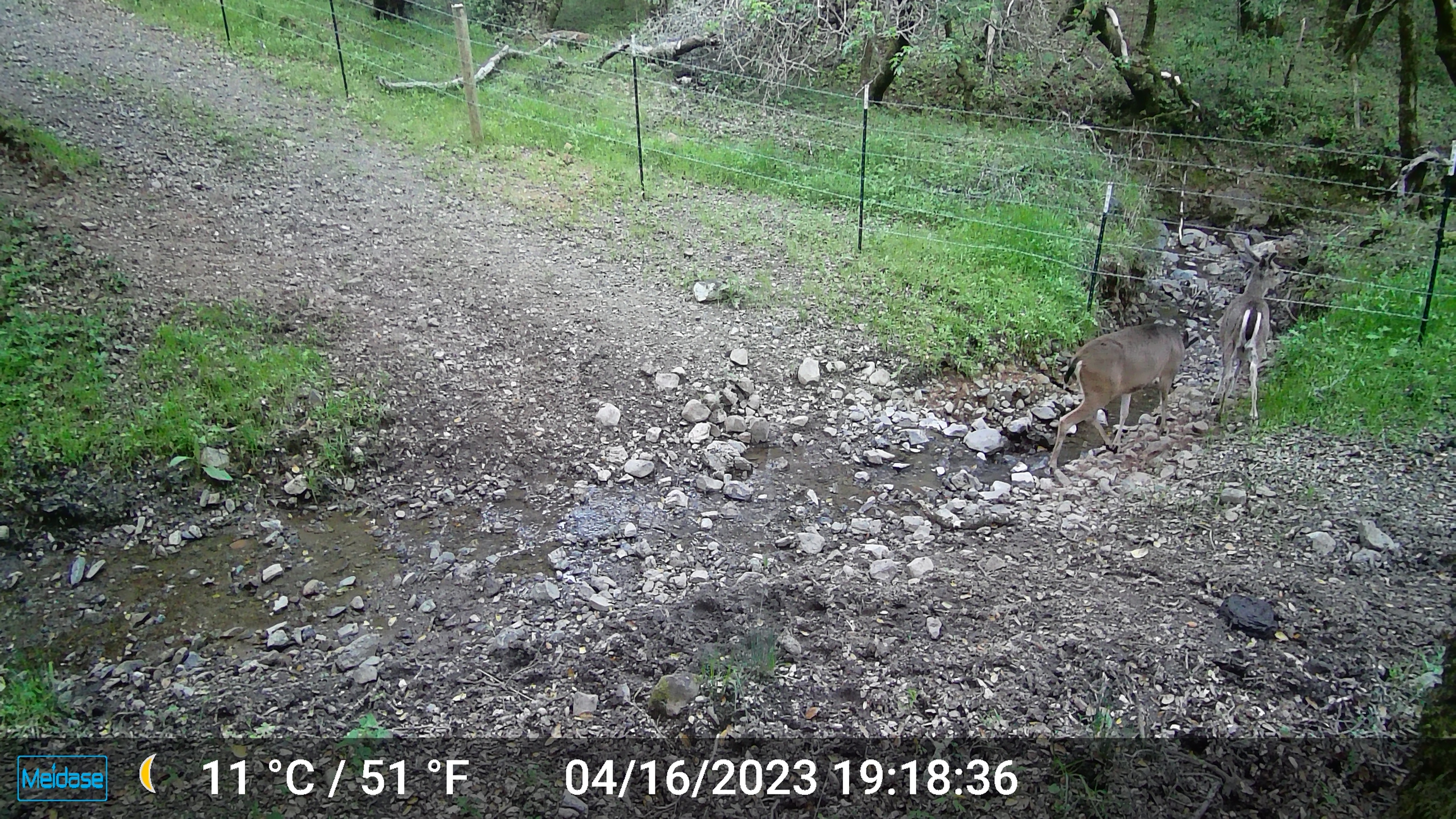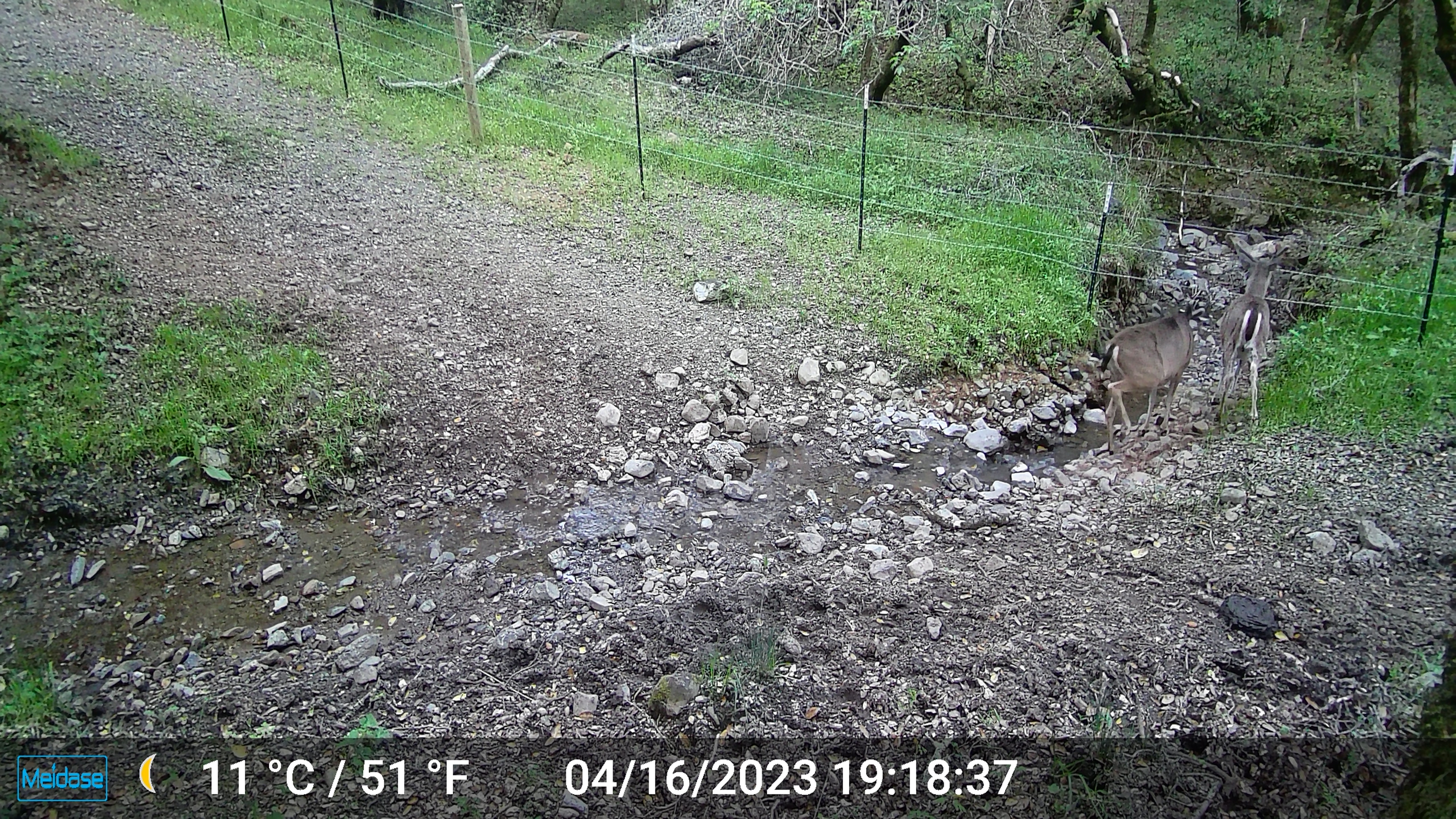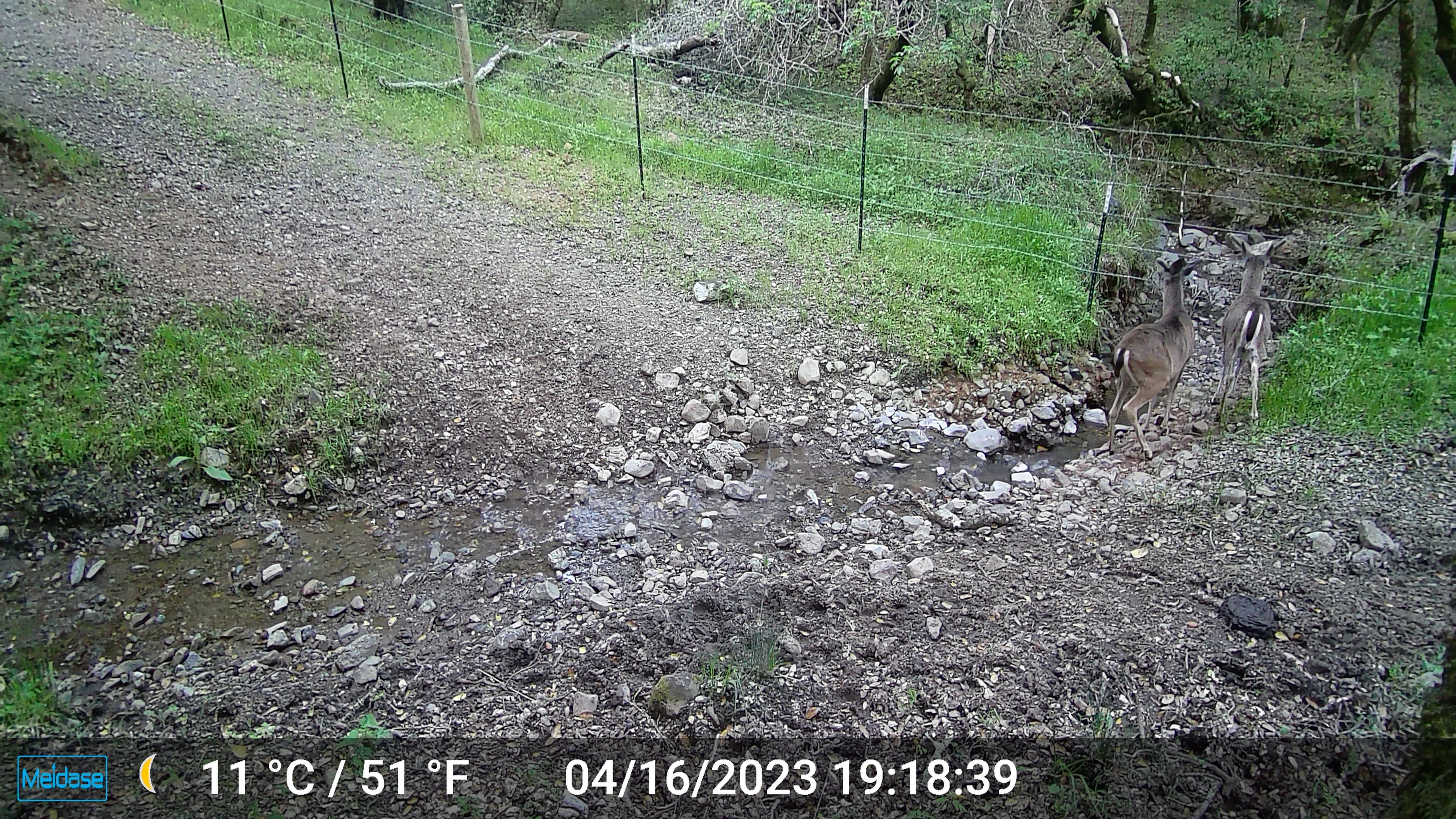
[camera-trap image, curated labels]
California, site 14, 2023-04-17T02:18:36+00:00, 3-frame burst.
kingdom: Animalia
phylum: Chordata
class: Mammalia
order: Artiodactyla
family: Cervidae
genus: Odocoileus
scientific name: Odocoileus hemionus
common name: mule deer